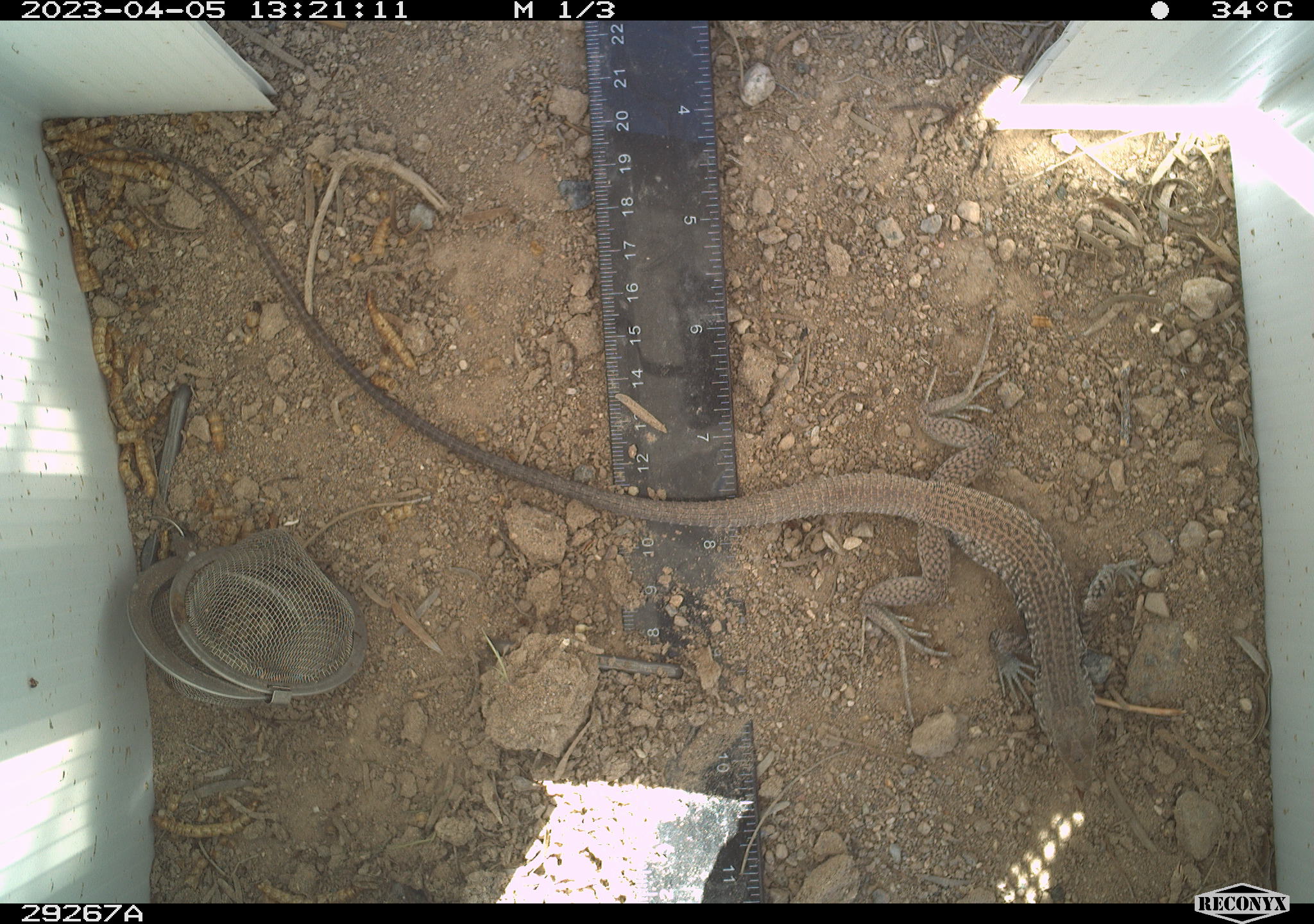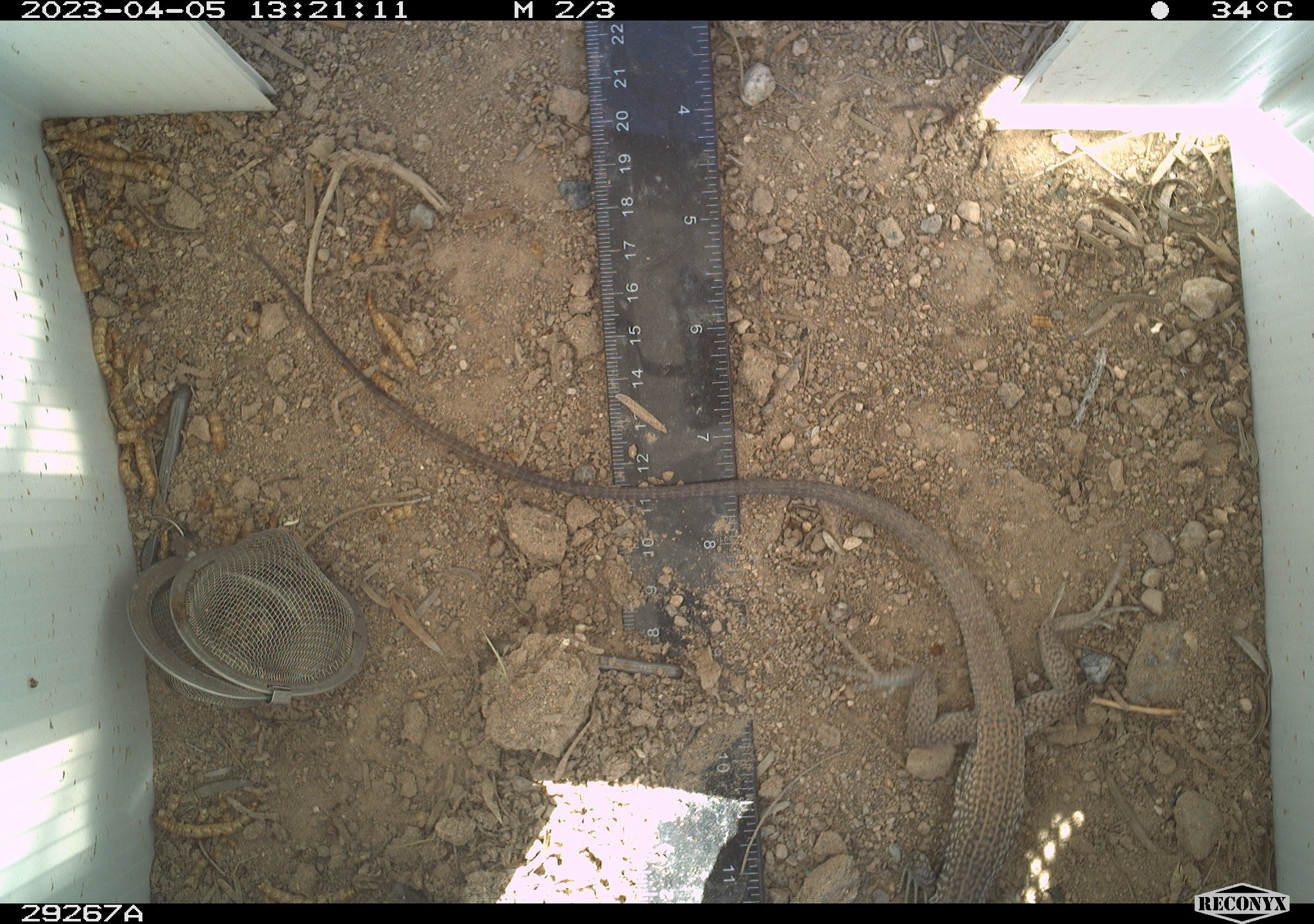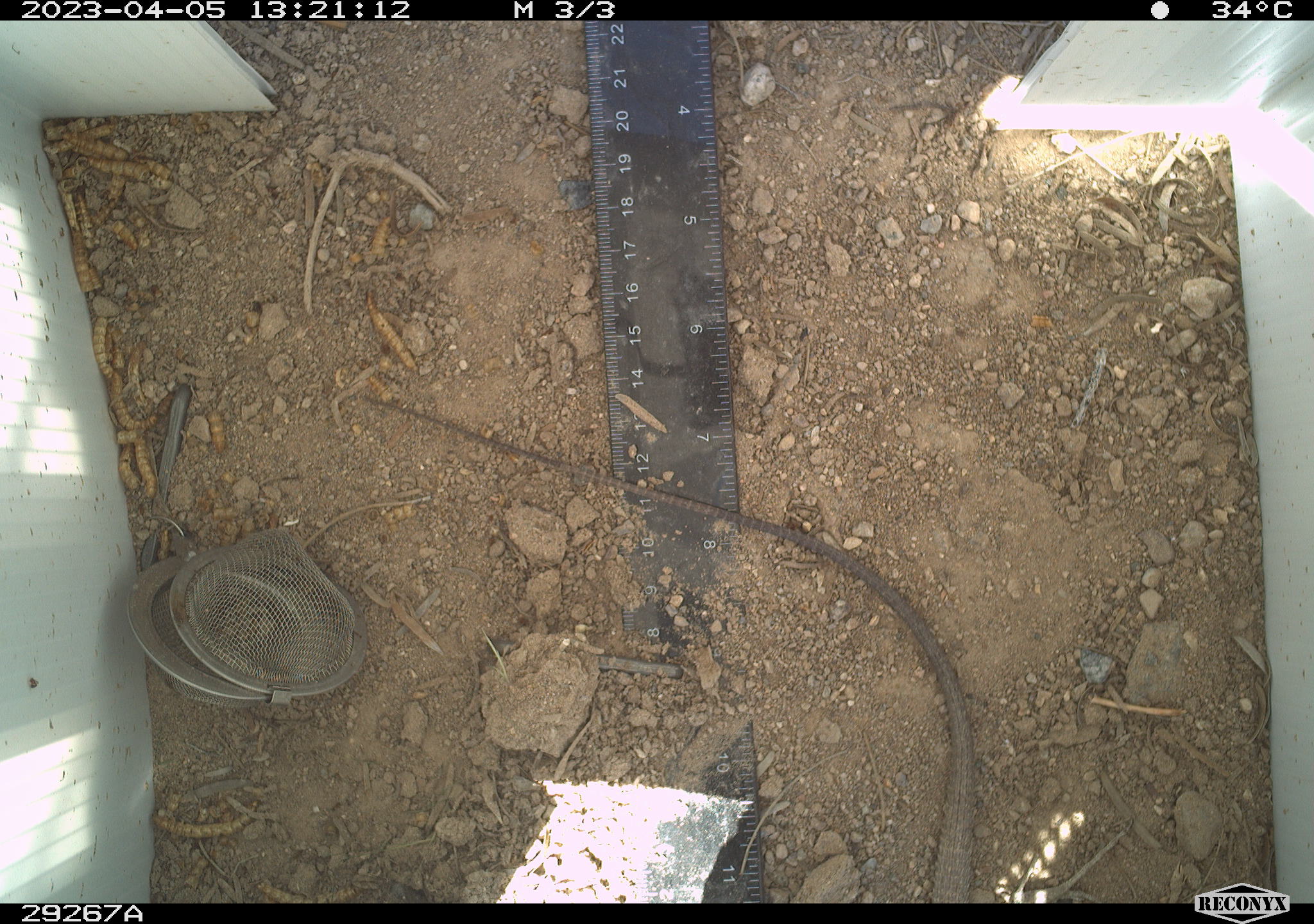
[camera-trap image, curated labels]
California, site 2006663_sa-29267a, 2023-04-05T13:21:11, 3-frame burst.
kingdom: Animalia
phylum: Chordata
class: Reptilia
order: Squamata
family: Teiidae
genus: Aspidoscelis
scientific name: Aspidoscelis tigris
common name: western whiptail